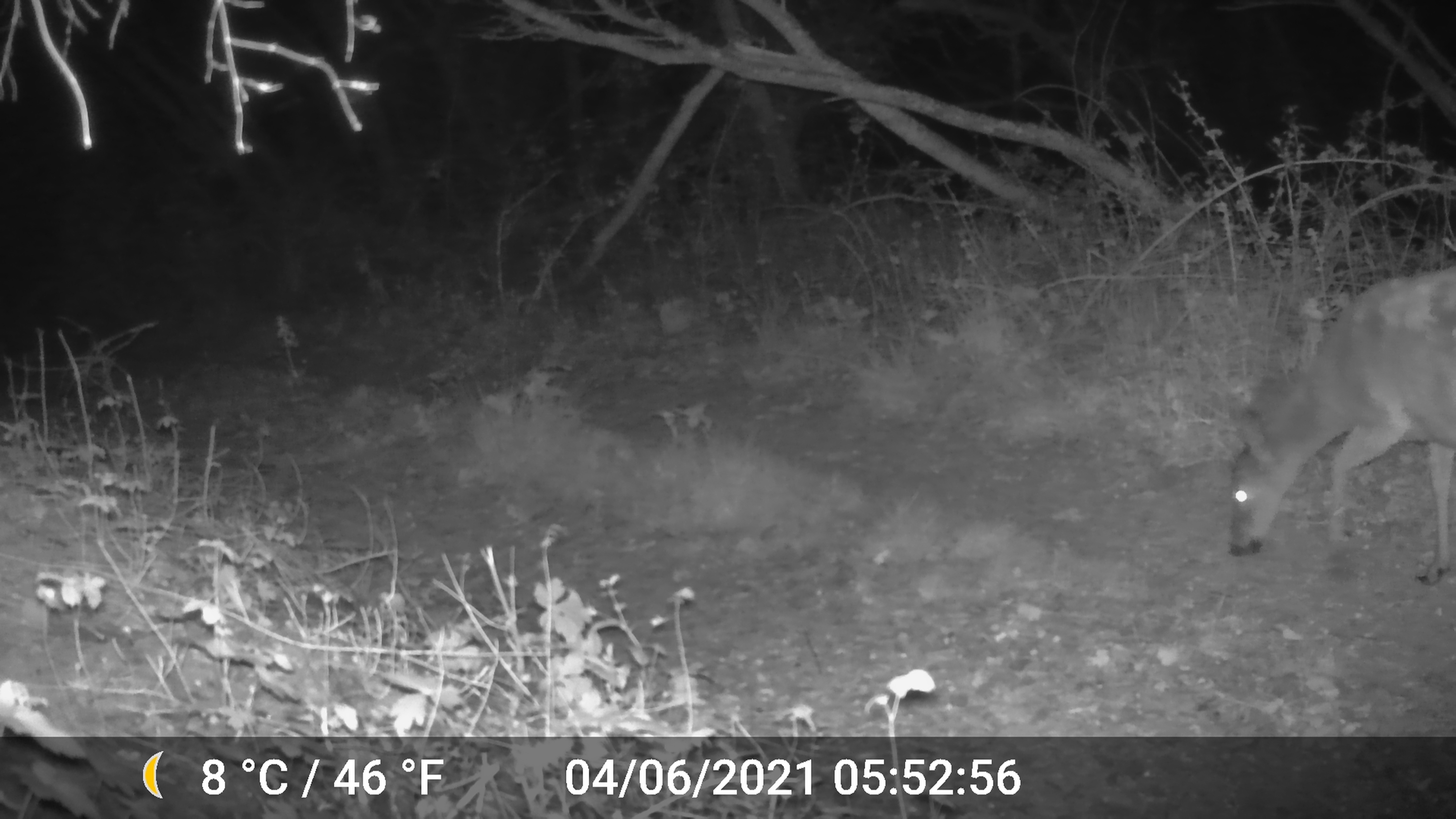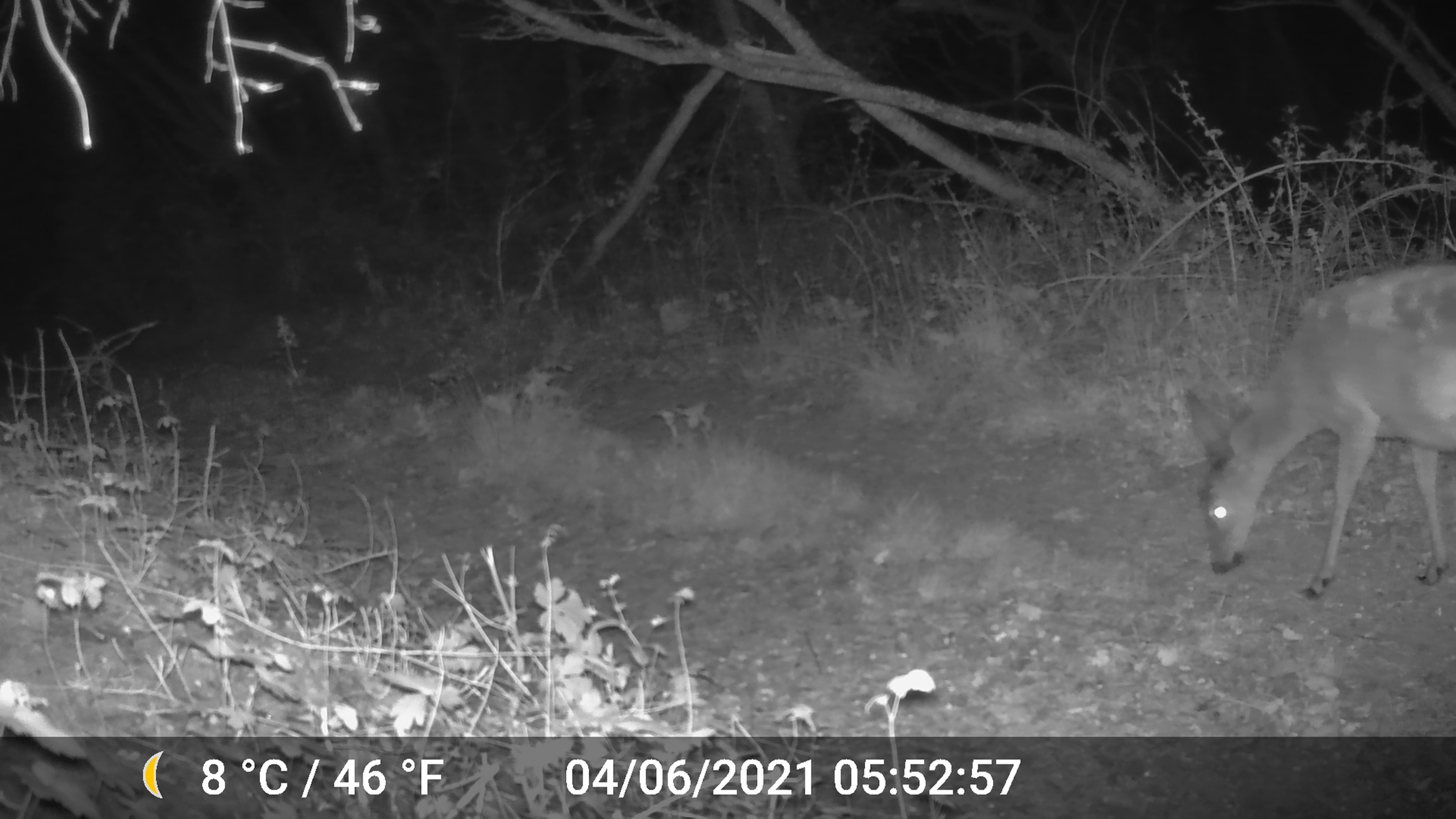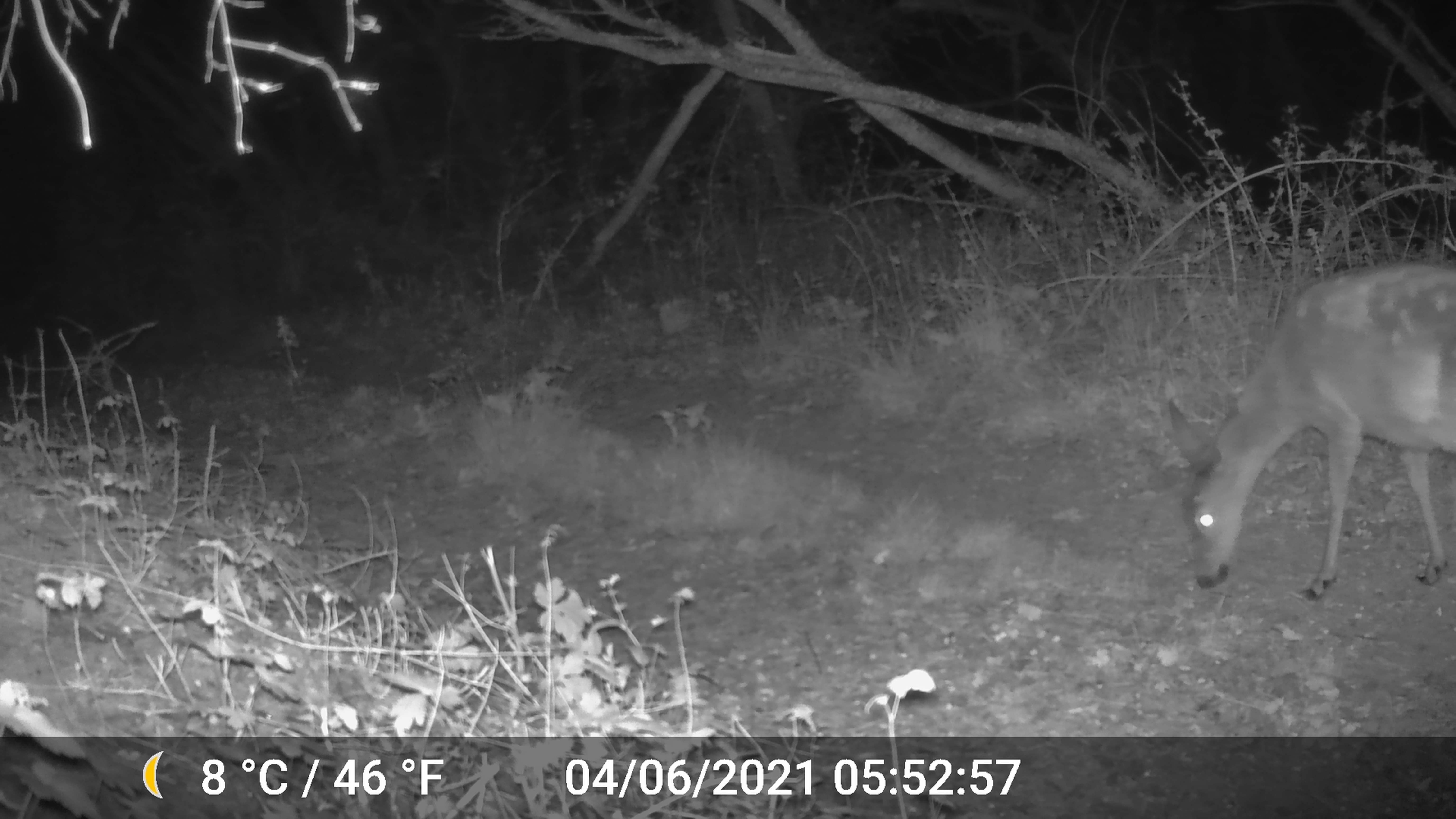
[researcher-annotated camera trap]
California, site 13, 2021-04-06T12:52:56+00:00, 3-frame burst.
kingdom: Animalia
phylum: Chordata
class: Mammalia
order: Artiodactyla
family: Cervidae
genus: Odocoileus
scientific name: Odocoileus hemionus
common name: mule deer